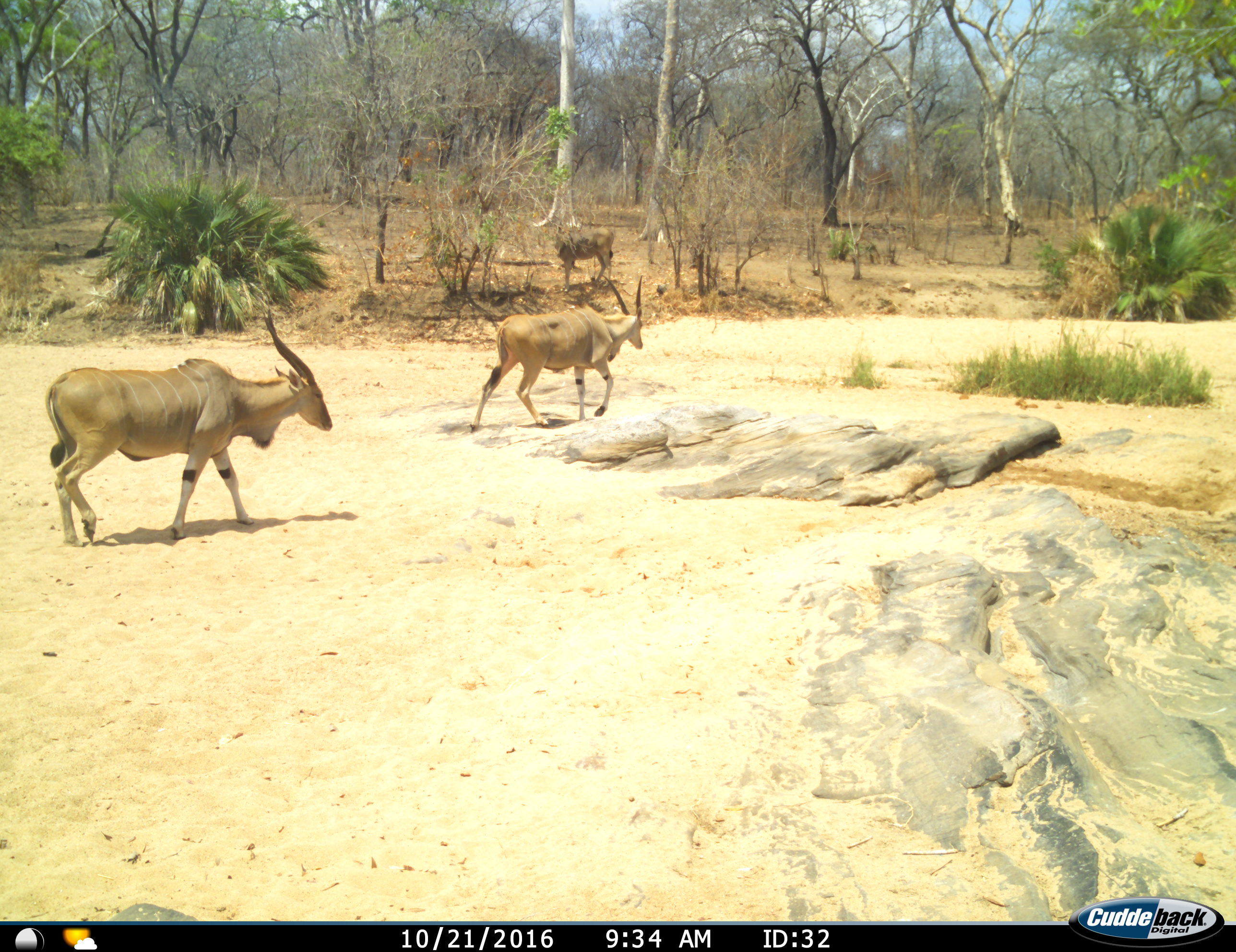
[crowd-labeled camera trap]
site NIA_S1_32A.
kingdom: Animalia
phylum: Chordata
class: Mammalia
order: Artiodactyla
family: Bovidae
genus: Tragelaphus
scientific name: Tragelaphus oryx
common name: eland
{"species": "eland (Tragelaphus oryx)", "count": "3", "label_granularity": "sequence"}